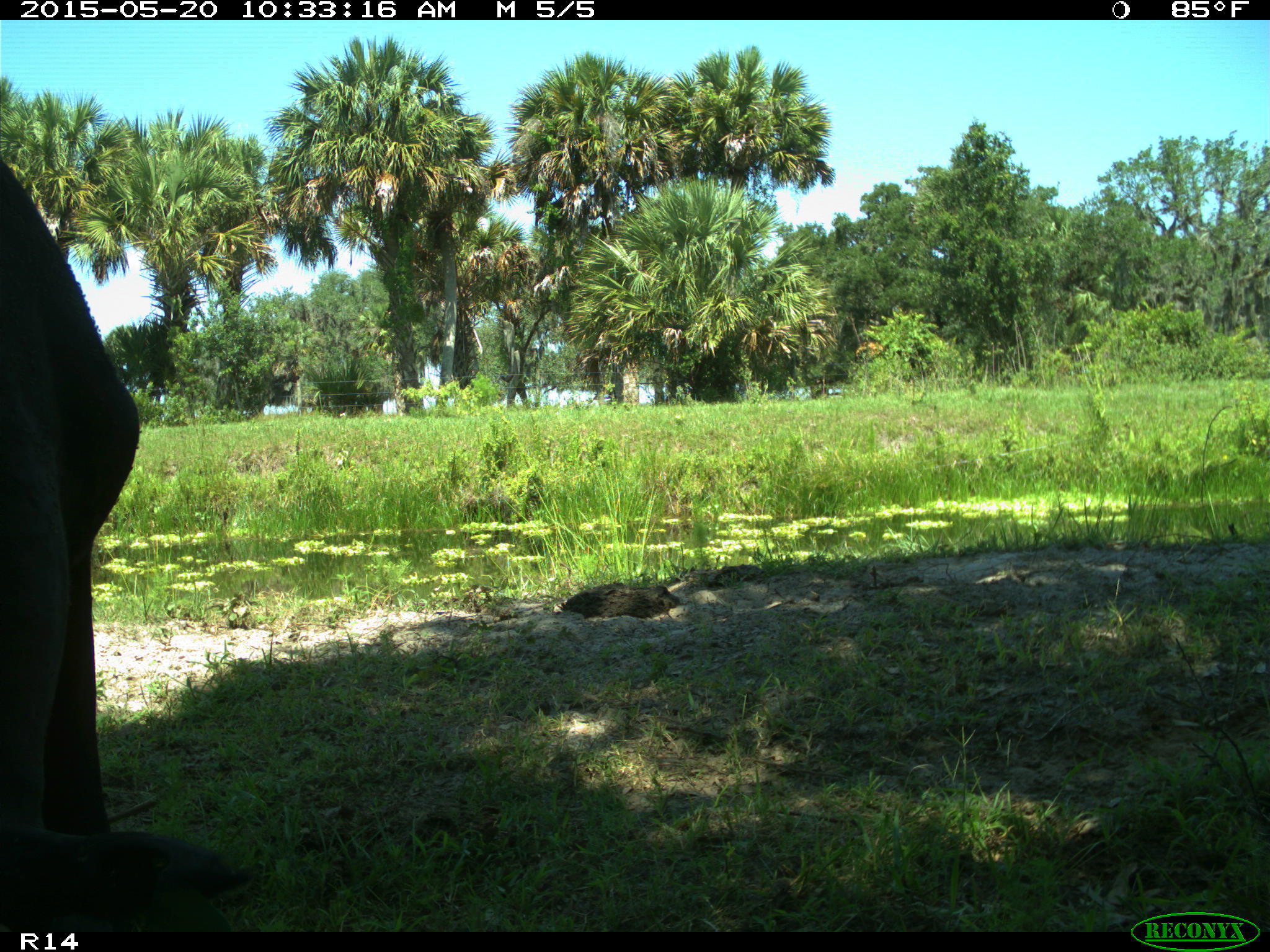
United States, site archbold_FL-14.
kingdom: Animalia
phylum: Chordata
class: Mammalia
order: Artiodactyla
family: Bovidae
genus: Bos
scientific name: Bos taurus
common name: domestic cow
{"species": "Bos taurus (domestic cow)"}